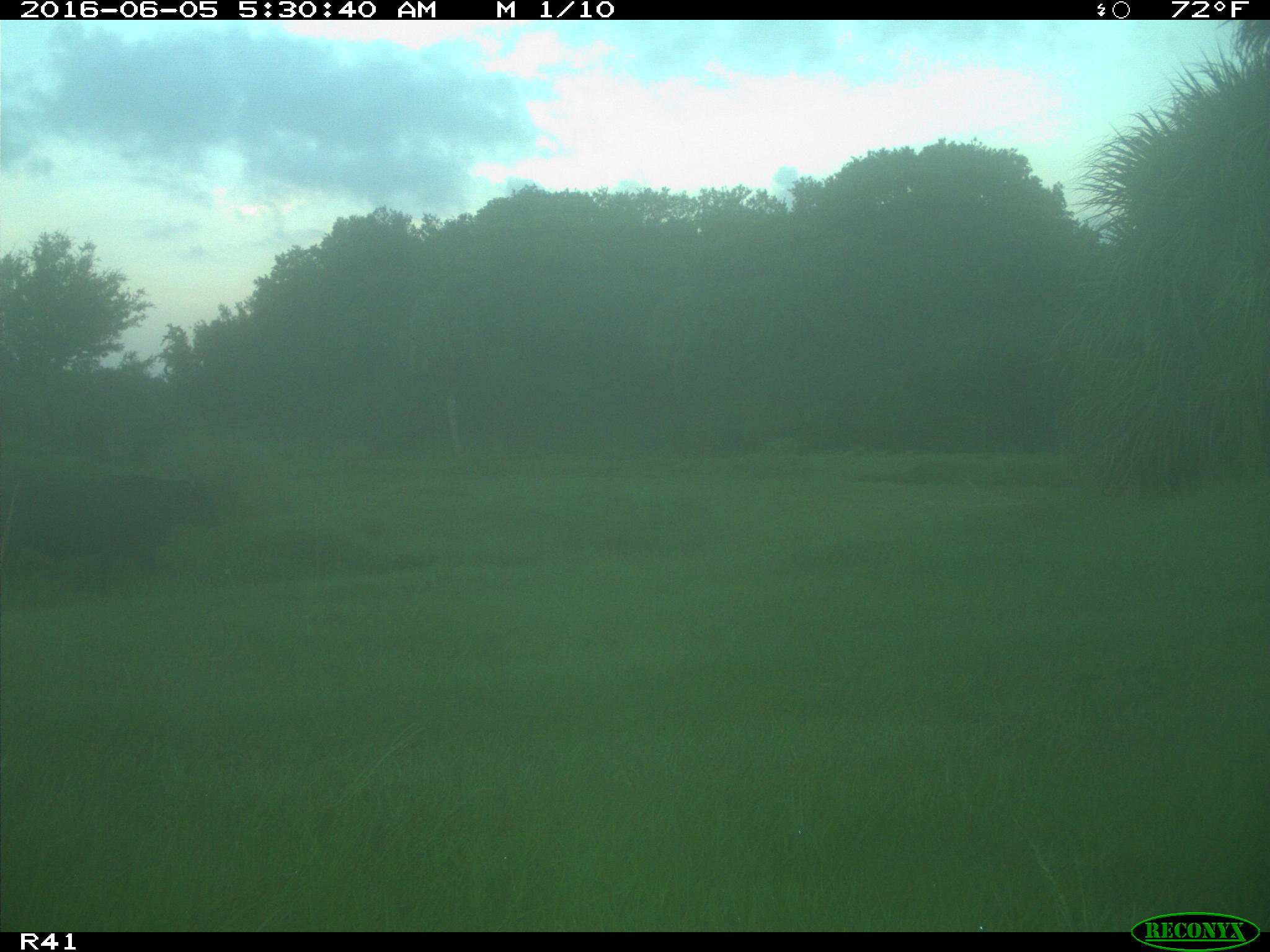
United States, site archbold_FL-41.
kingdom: Animalia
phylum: Chordata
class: Mammalia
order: Artiodactyla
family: Bovidae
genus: Bos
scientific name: Bos taurus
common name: domestic cow